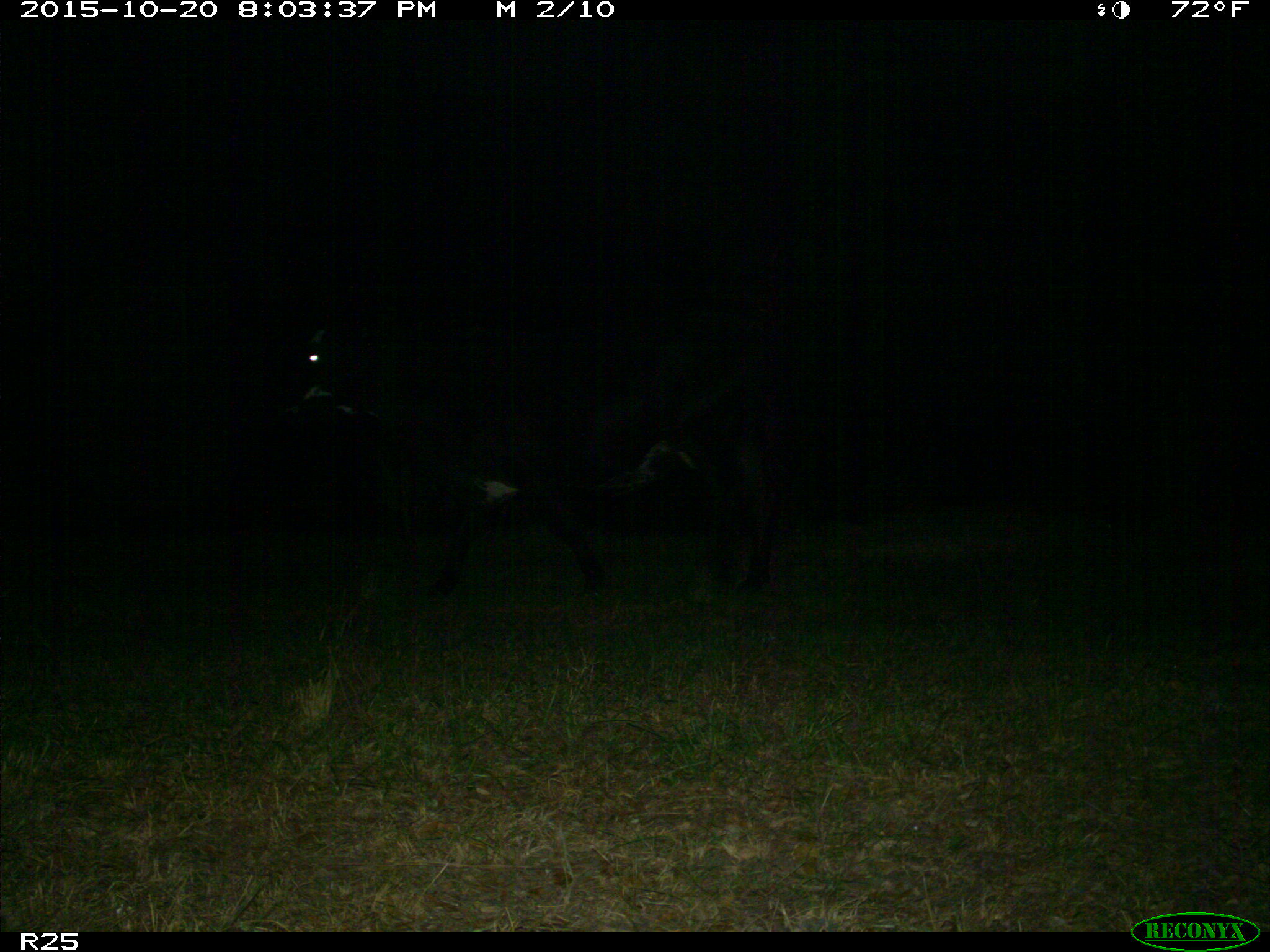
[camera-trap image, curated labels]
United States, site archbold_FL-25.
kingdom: Animalia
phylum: Chordata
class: Mammalia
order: Artiodactyla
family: Bovidae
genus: Bos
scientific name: Bos taurus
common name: domestic cow